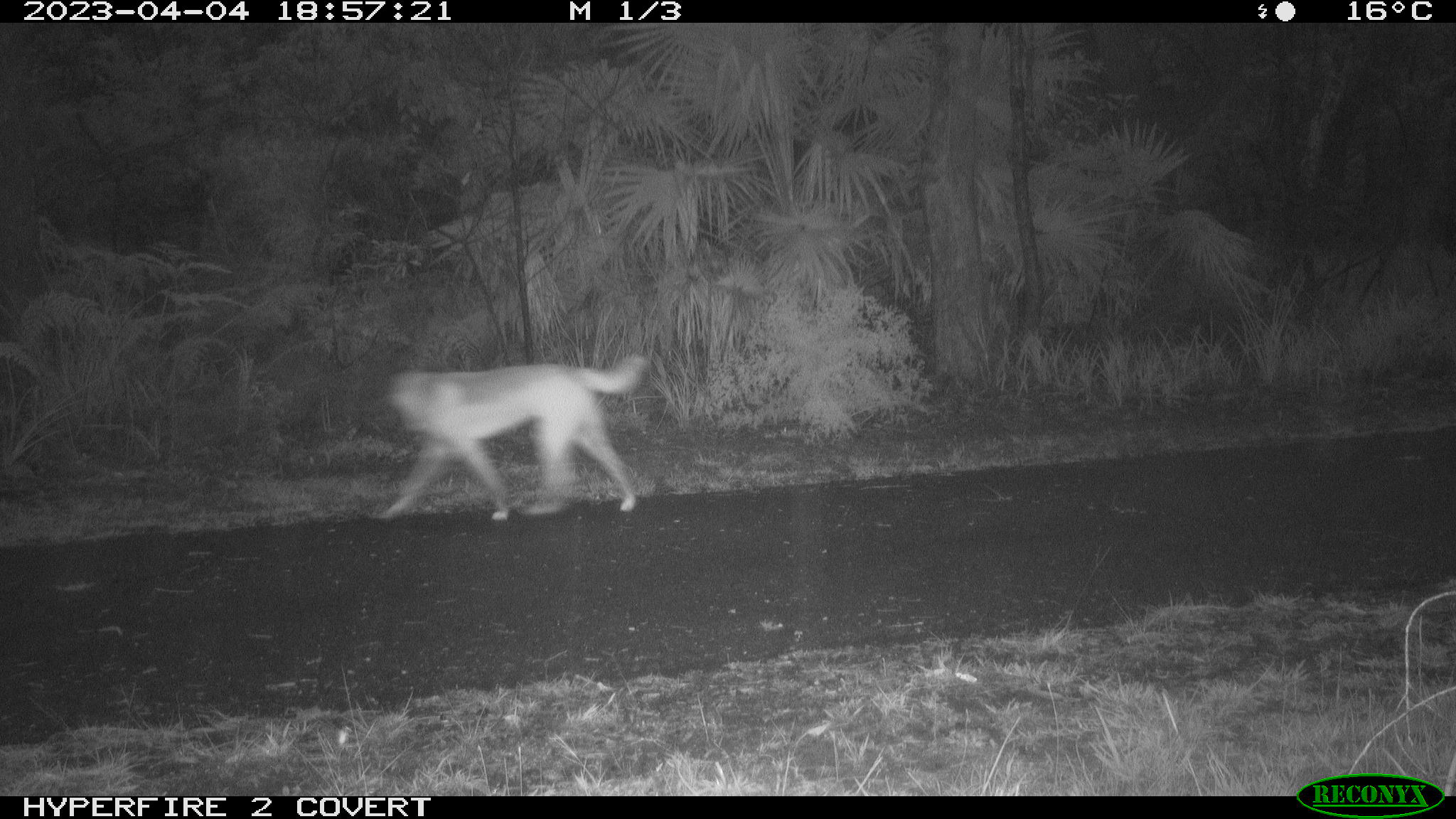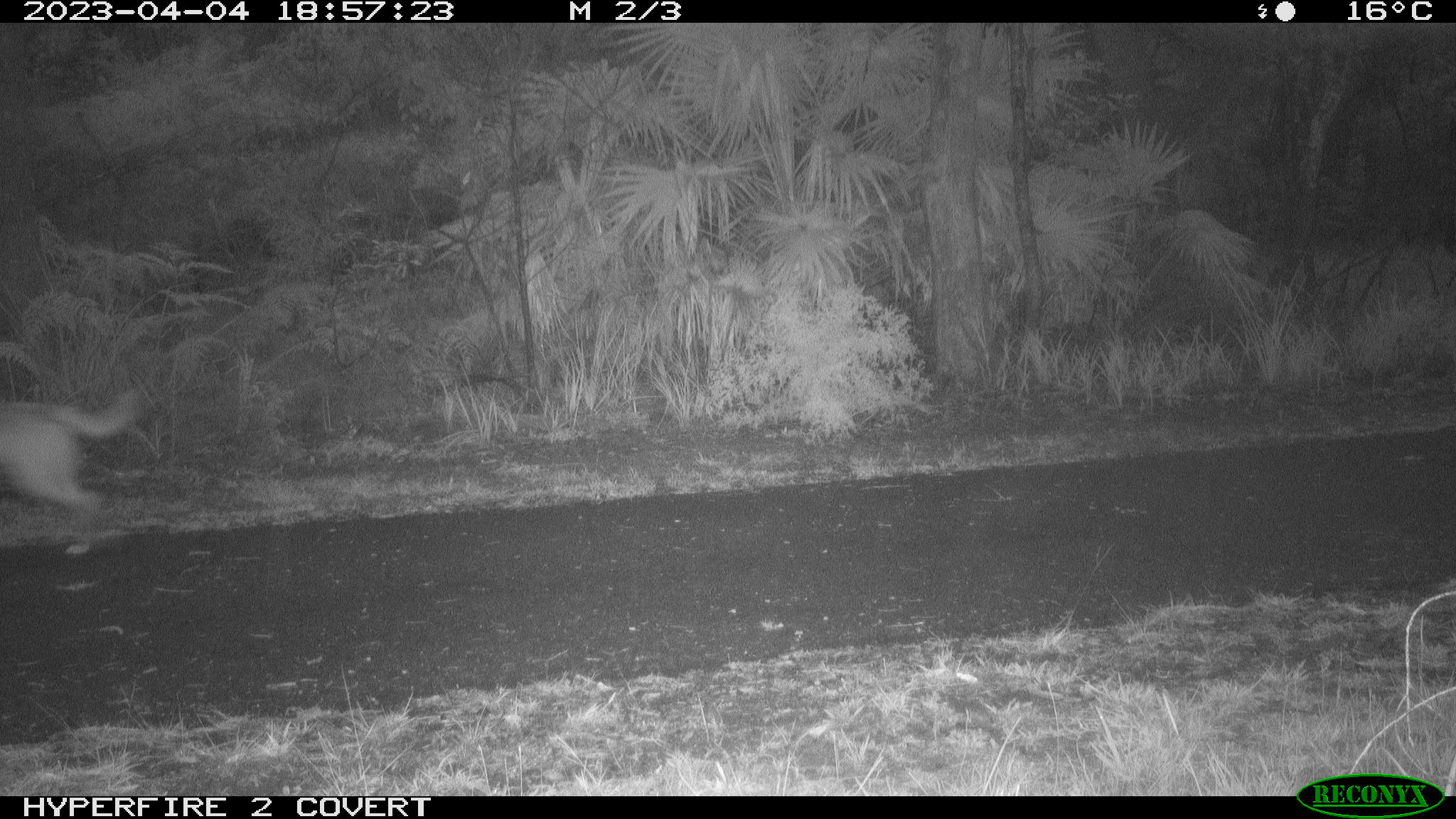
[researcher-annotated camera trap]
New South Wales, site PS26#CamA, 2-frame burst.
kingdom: Animalia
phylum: Chordata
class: Mammalia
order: Carnivora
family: Canidae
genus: Canis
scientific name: Canis familiaris dingo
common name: dingo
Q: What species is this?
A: Dingo (Canis familiaris dingo).